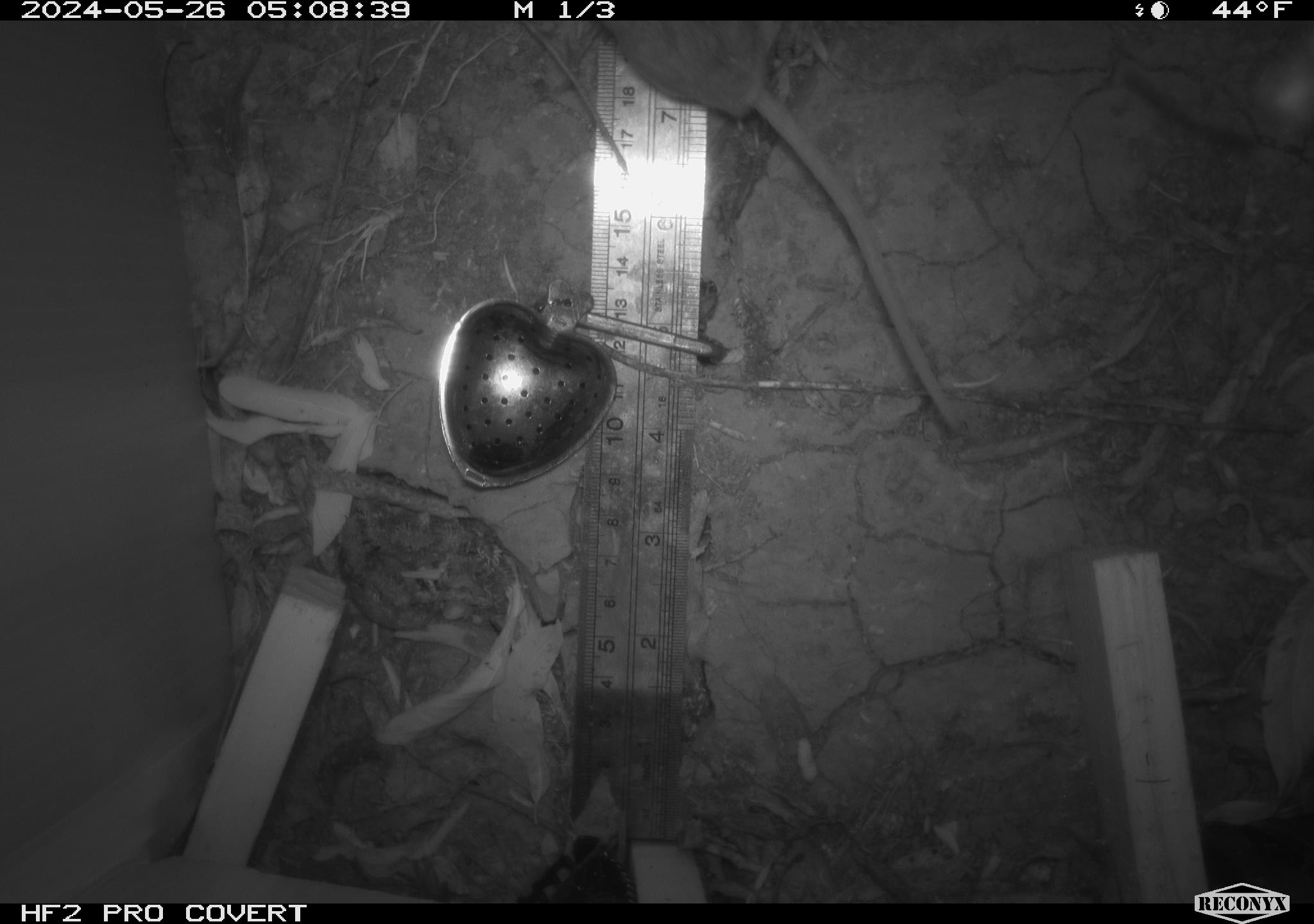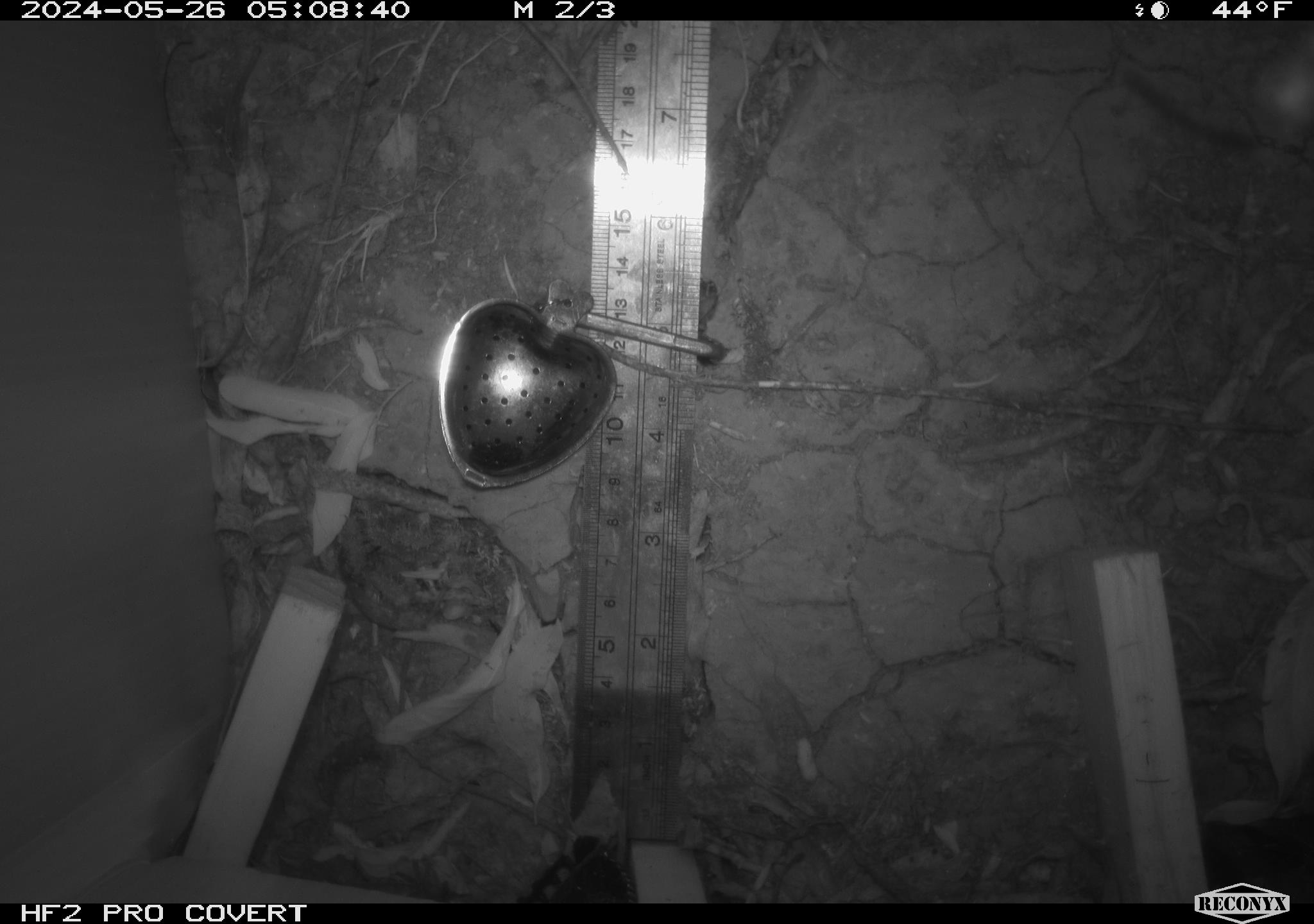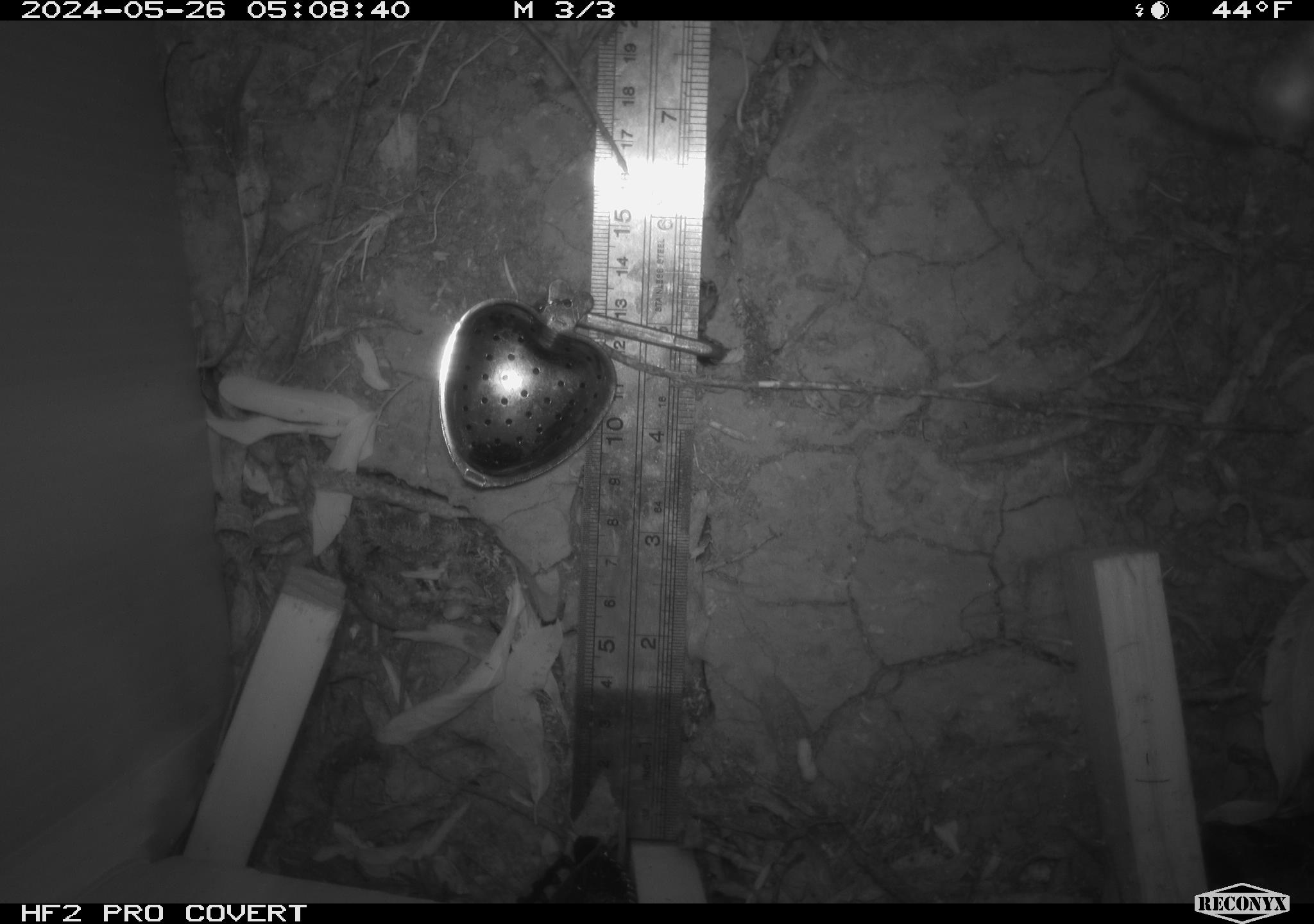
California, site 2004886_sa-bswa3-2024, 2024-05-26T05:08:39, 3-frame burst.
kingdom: Animalia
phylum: Chordata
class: Mammalia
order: Rodentia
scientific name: Rodentia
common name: mouse species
Mouse species (Rodentia).